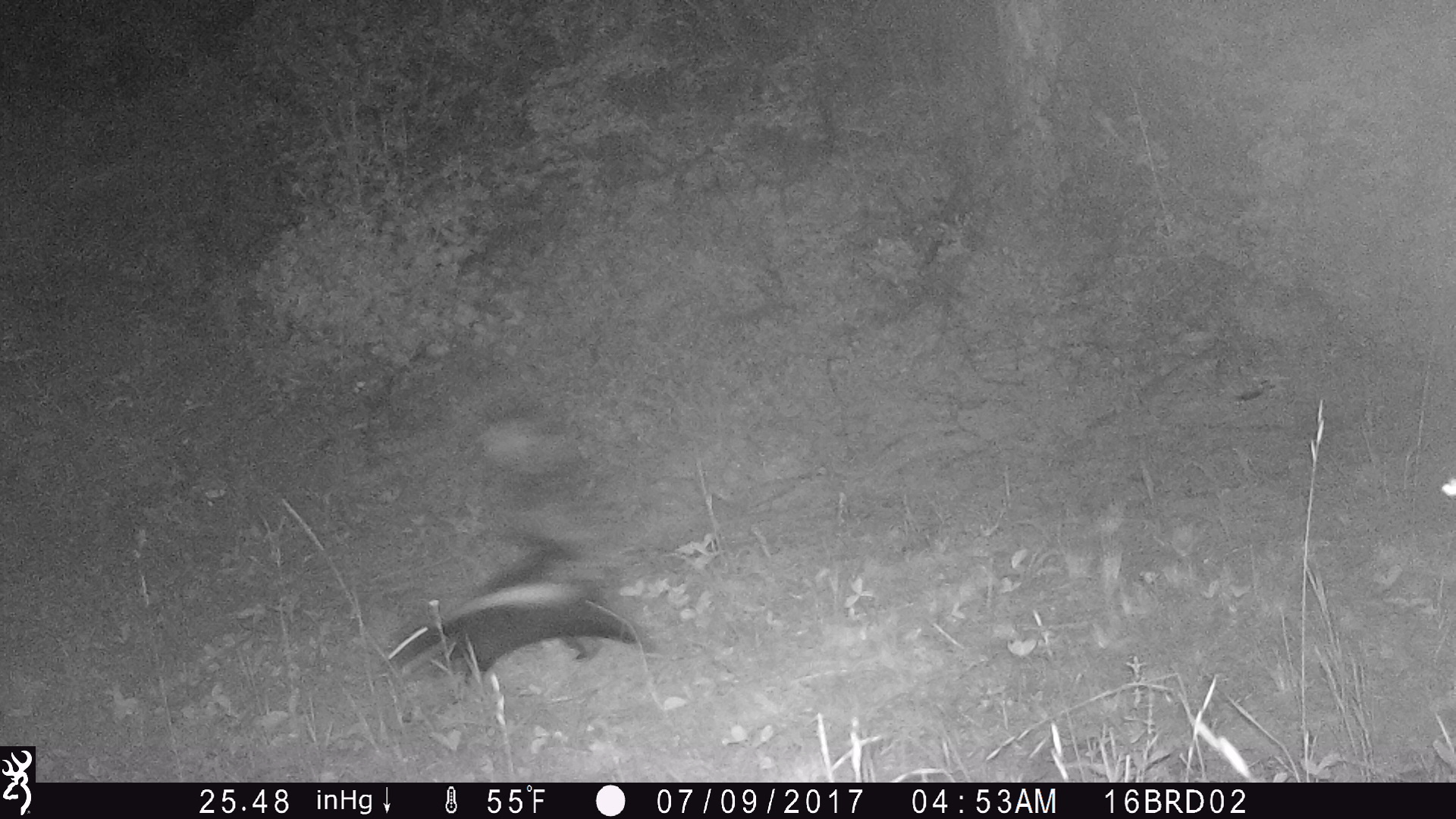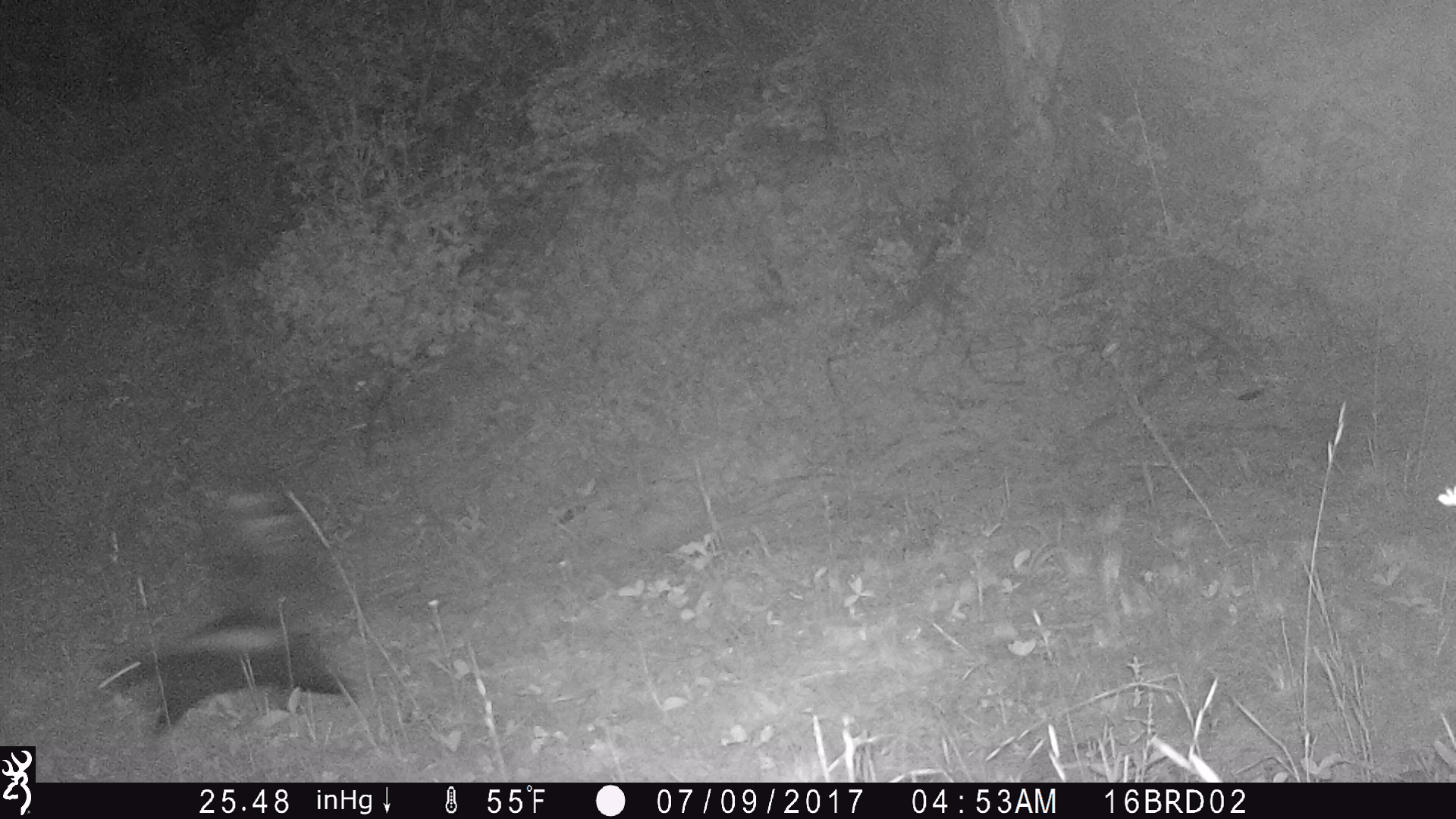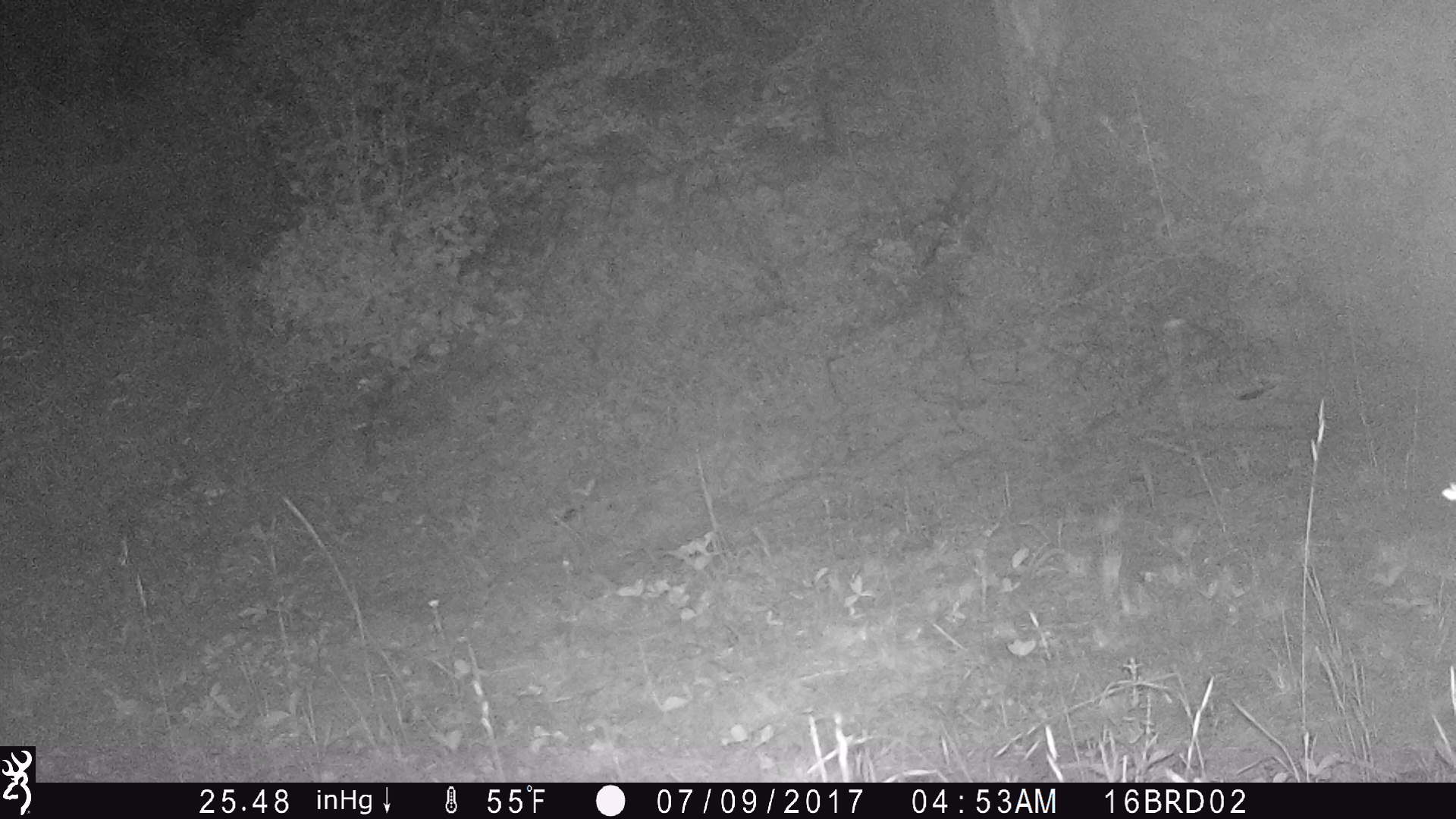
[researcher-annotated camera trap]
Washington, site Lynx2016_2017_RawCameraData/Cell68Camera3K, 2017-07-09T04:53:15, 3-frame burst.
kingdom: Animalia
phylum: Chordata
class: Mammalia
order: Carnivora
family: Mephitidae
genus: Mephitis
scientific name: Mephitis mephitis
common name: striped skunk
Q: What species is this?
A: Mephitis mephitis (striped skunk).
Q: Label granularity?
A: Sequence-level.